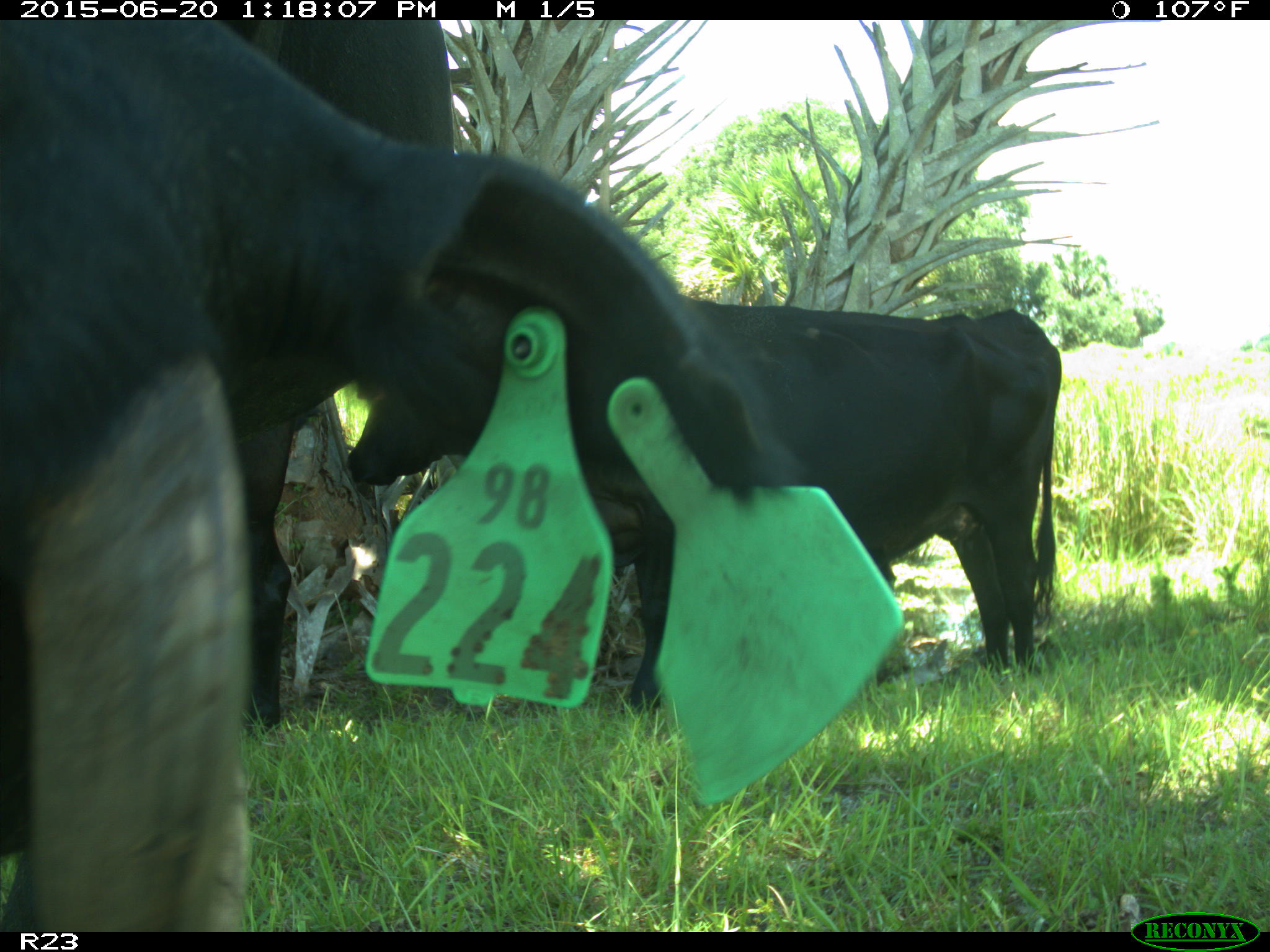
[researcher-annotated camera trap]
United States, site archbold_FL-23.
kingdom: Animalia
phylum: Chordata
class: Mammalia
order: Artiodactyla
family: Bovidae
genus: Bos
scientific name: Bos taurus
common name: domestic cow